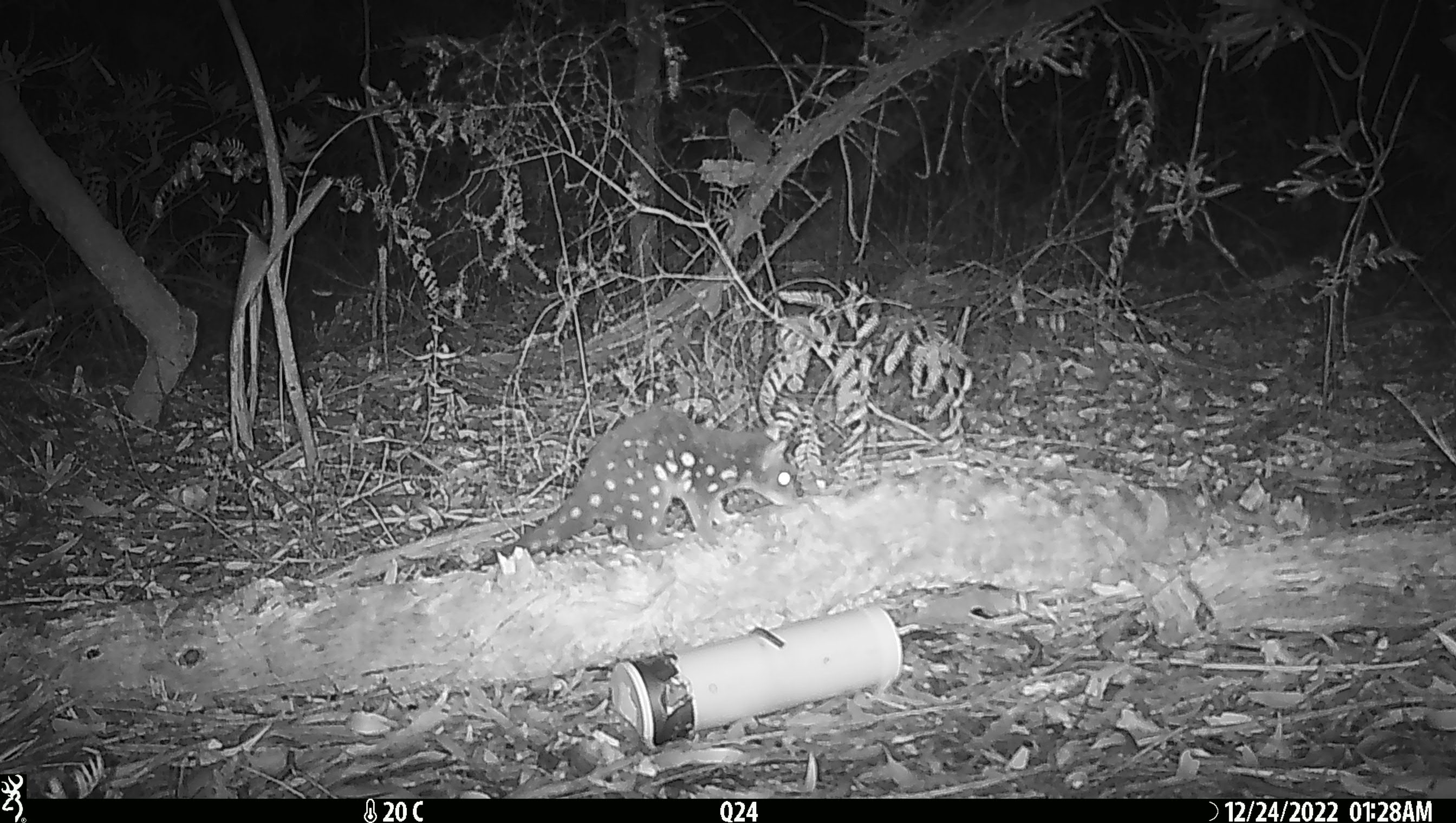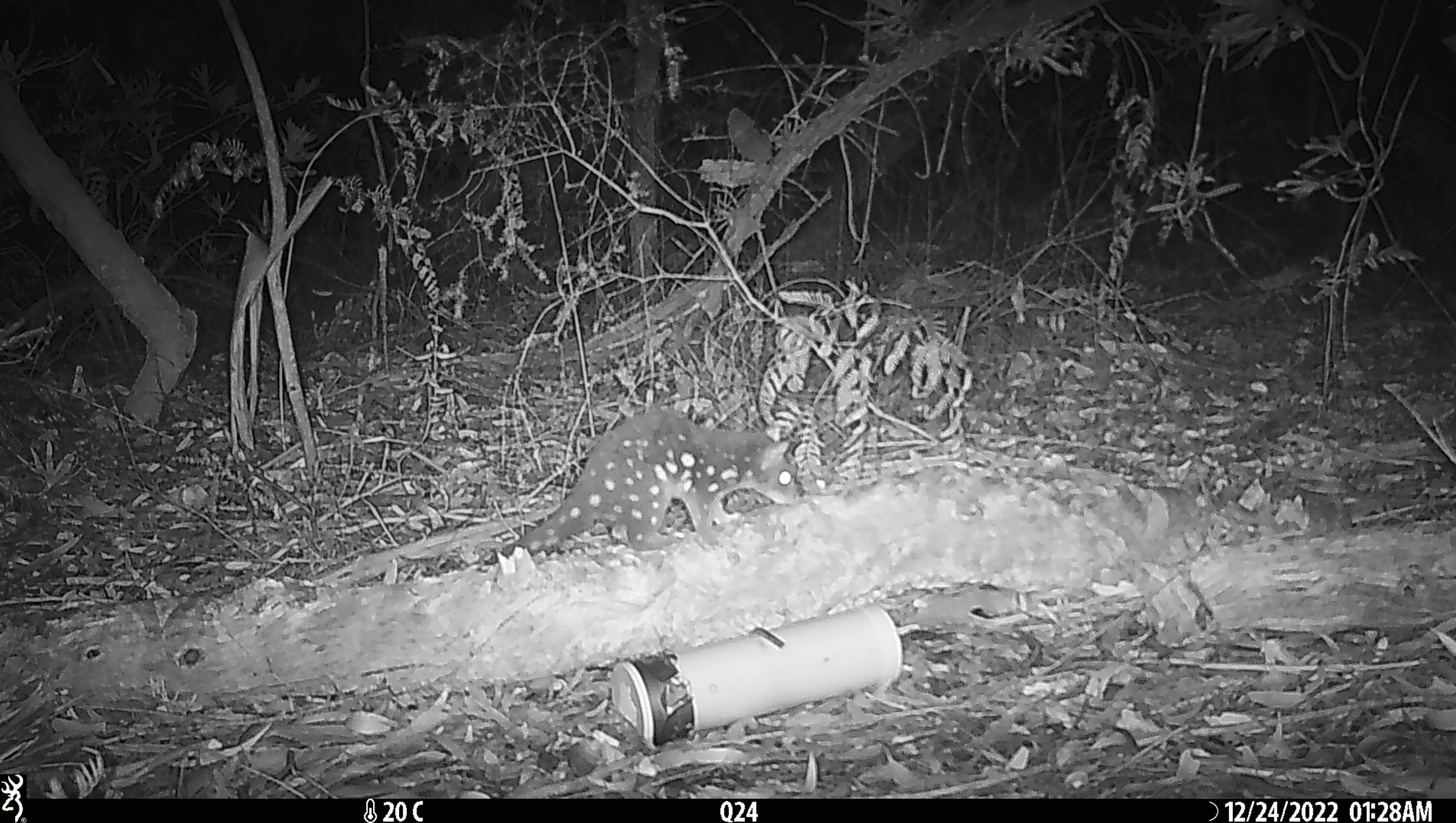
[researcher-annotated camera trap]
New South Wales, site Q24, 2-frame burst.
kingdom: Animalia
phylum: Chordata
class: Mammalia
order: Dasyuromorphia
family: Dasyuridae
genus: Dasyurus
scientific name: Dasyurus maculatus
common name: spotted-tailed quoll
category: quoll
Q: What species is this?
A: Quoll (spotted-tailed quoll) (Dasyurus maculatus).